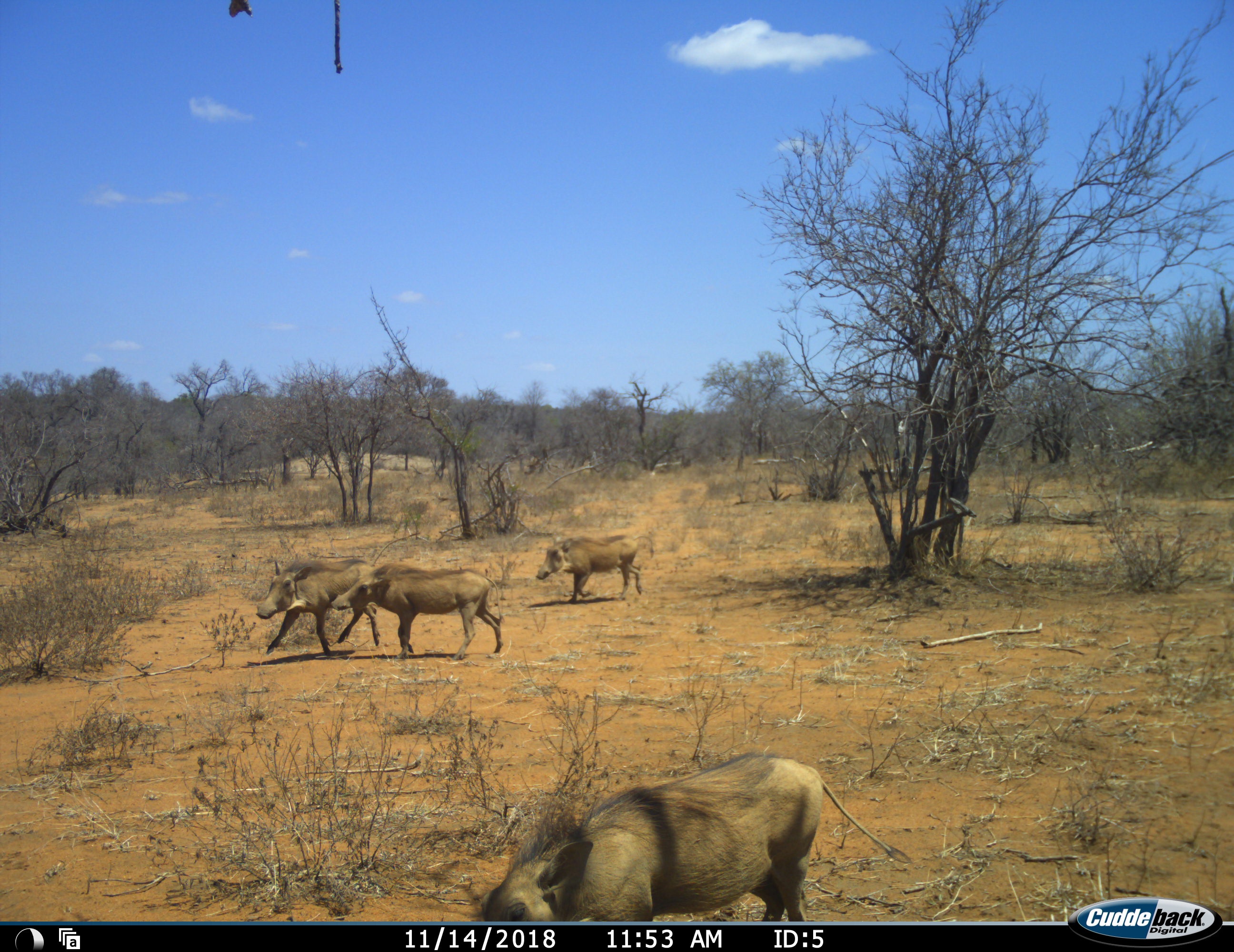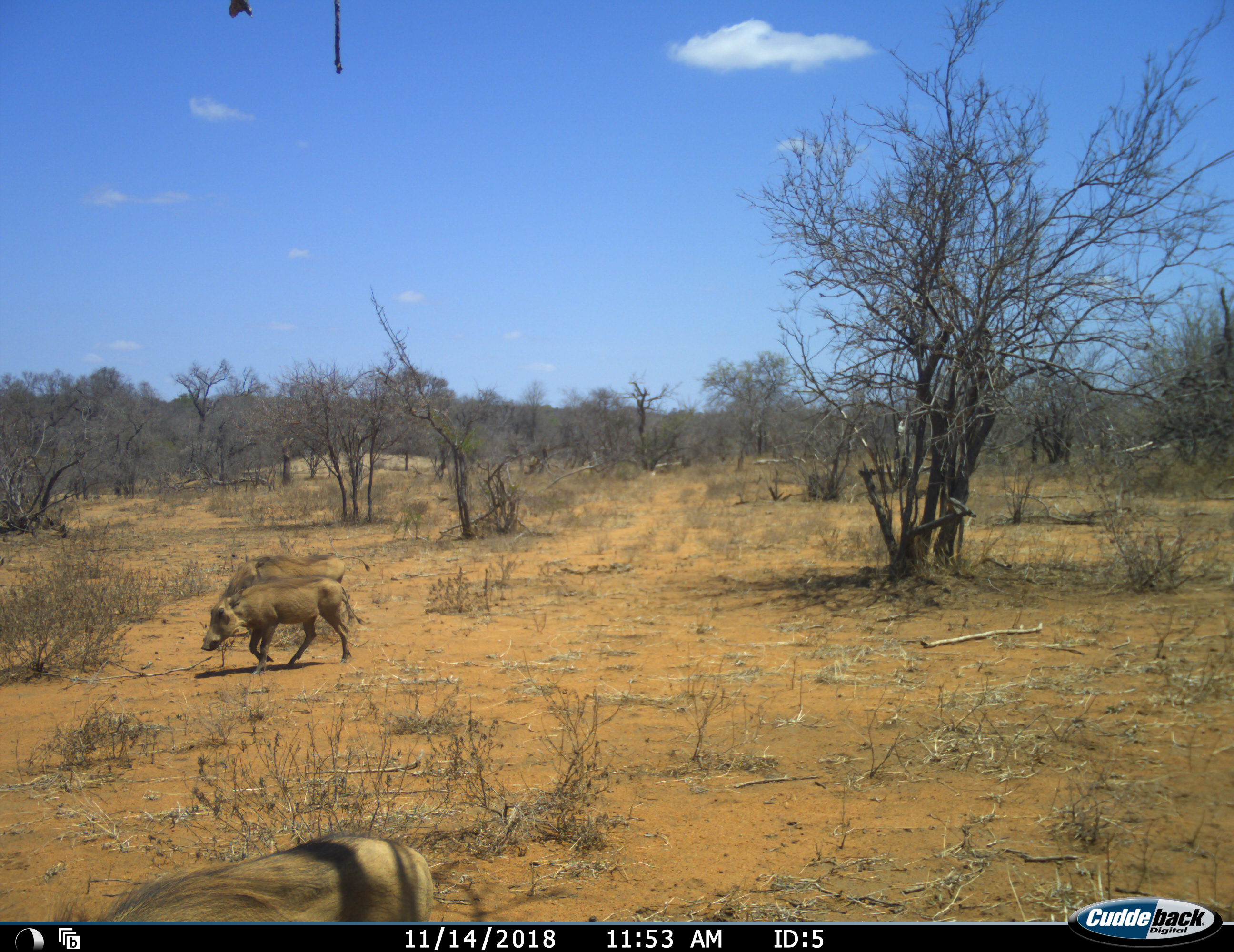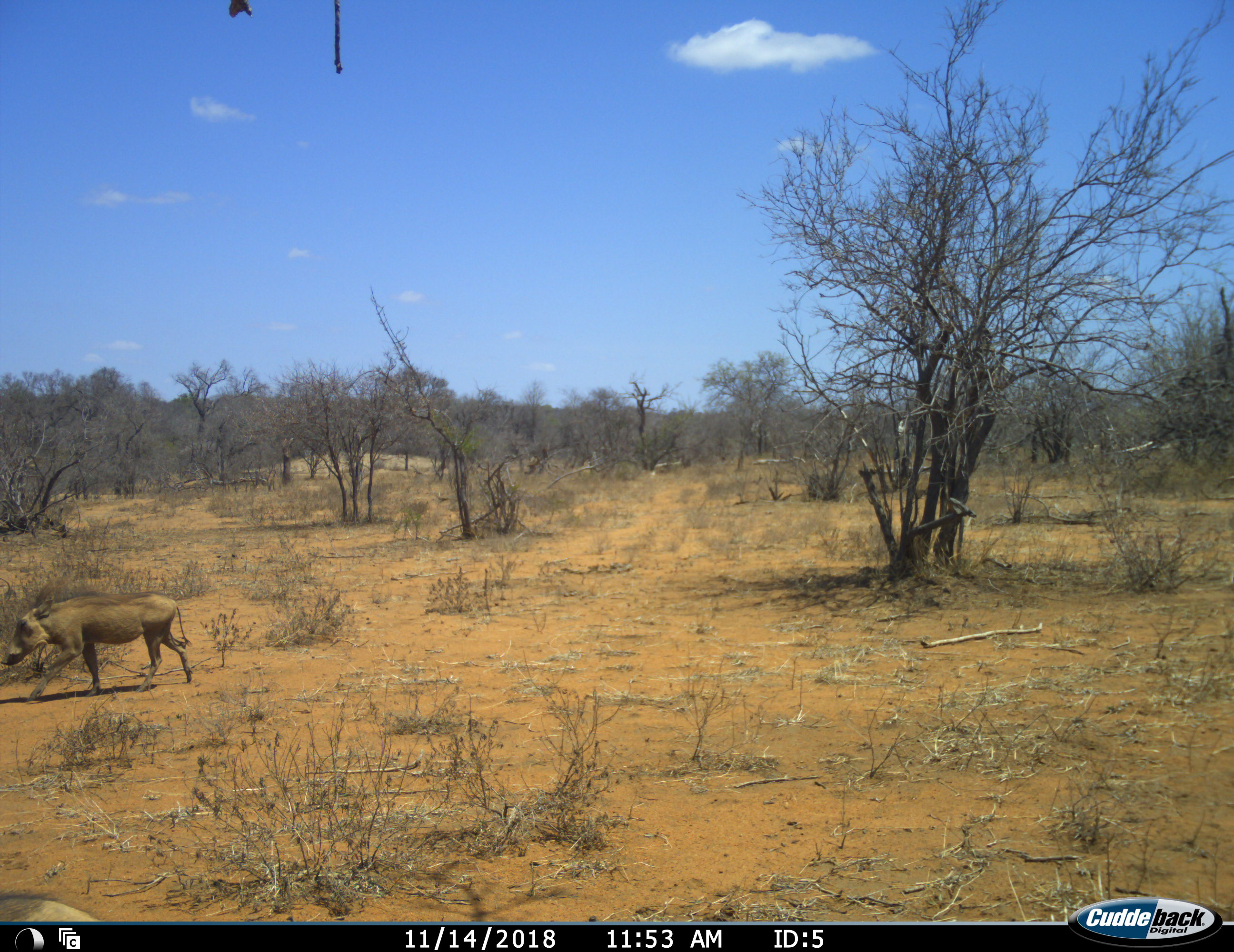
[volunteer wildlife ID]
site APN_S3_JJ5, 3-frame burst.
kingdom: Animalia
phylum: Chordata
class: Mammalia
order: Artiodactyla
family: Suidae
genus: Phacochoerus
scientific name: Phacochoerus africanus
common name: warthog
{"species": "warthog (Phacochoerus africanus)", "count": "4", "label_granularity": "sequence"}